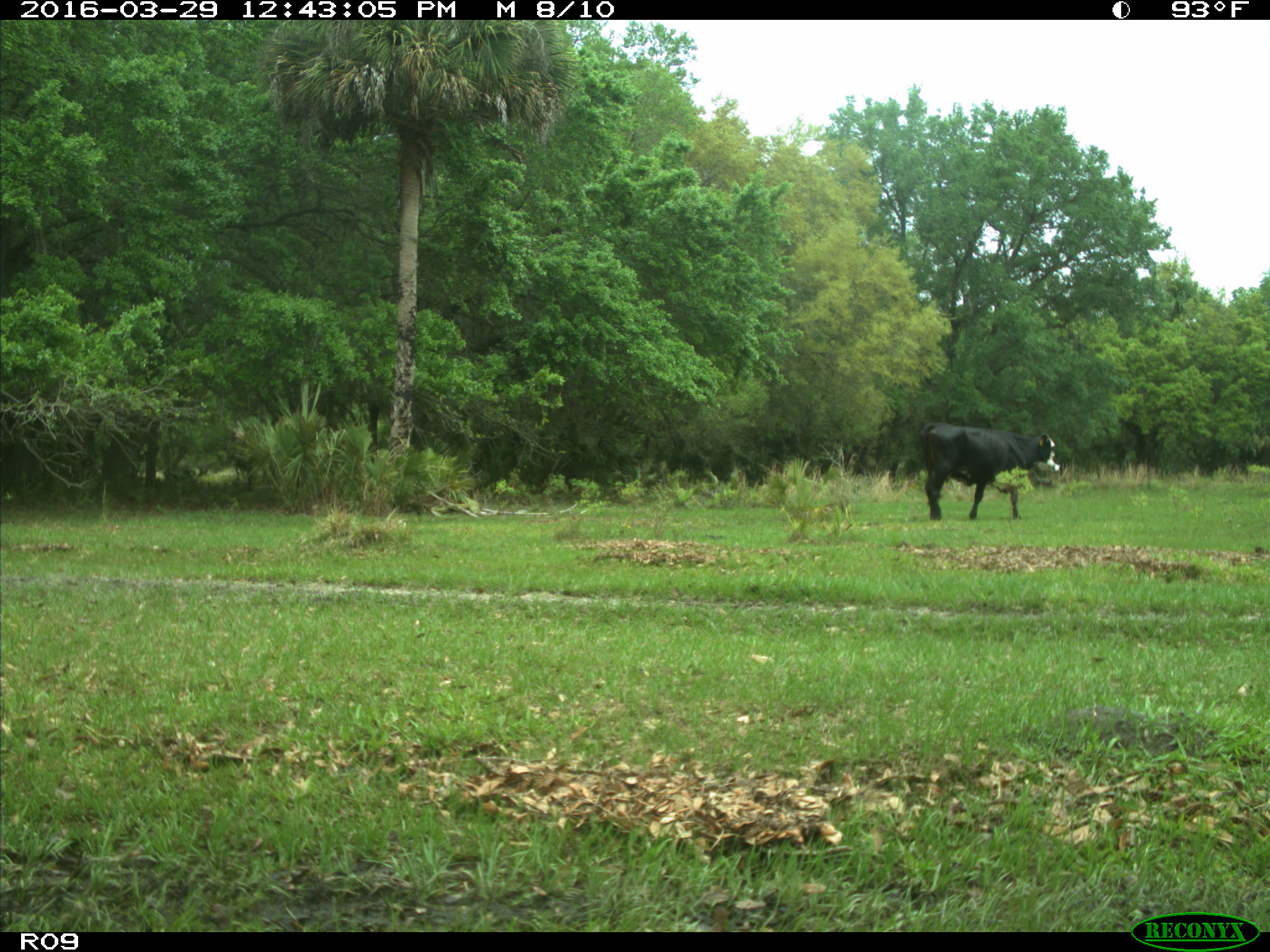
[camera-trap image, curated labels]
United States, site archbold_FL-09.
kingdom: Animalia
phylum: Chordata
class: Mammalia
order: Artiodactyla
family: Bovidae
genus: Bos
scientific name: Bos taurus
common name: domestic cow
Bos taurus (domestic cow).